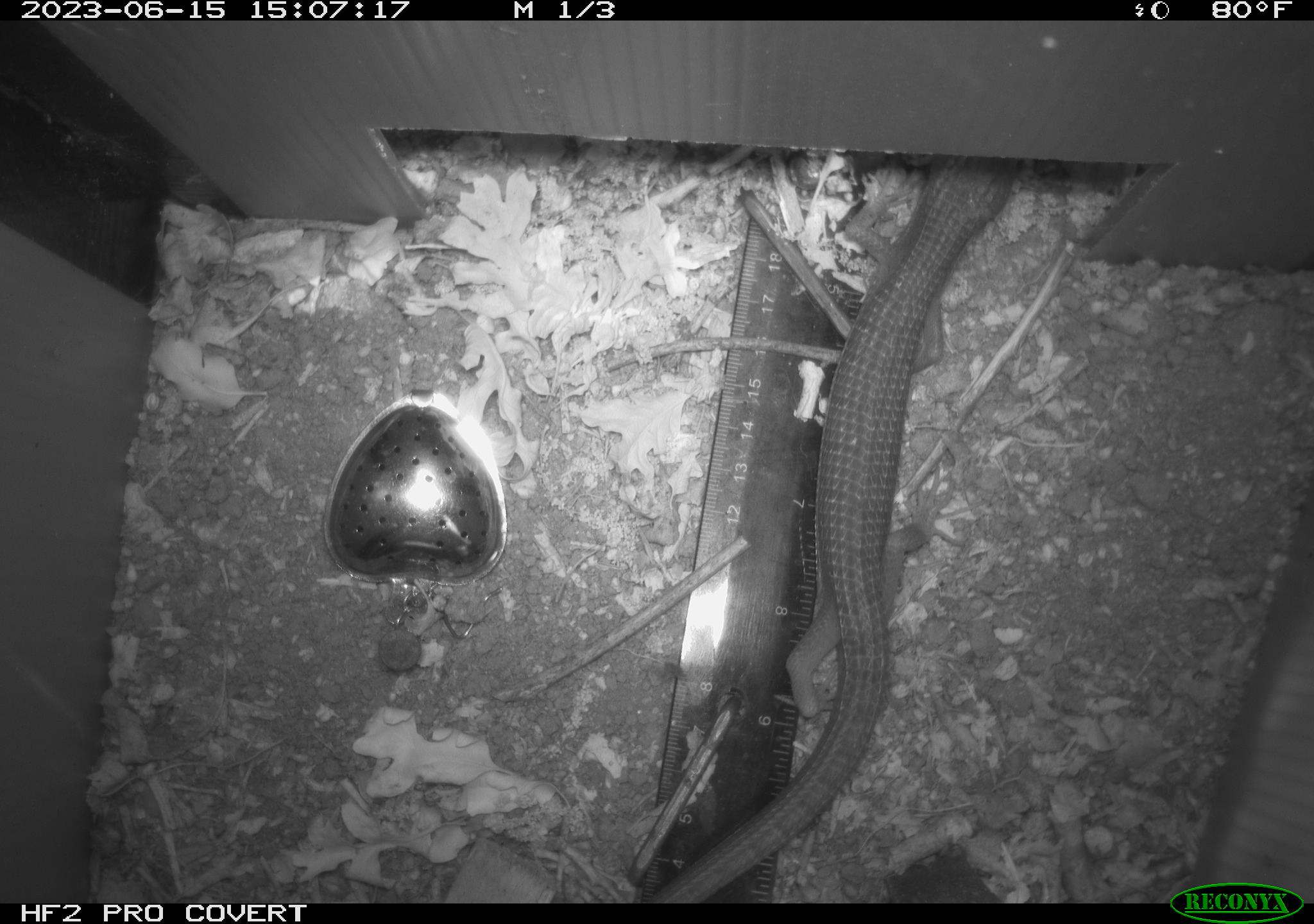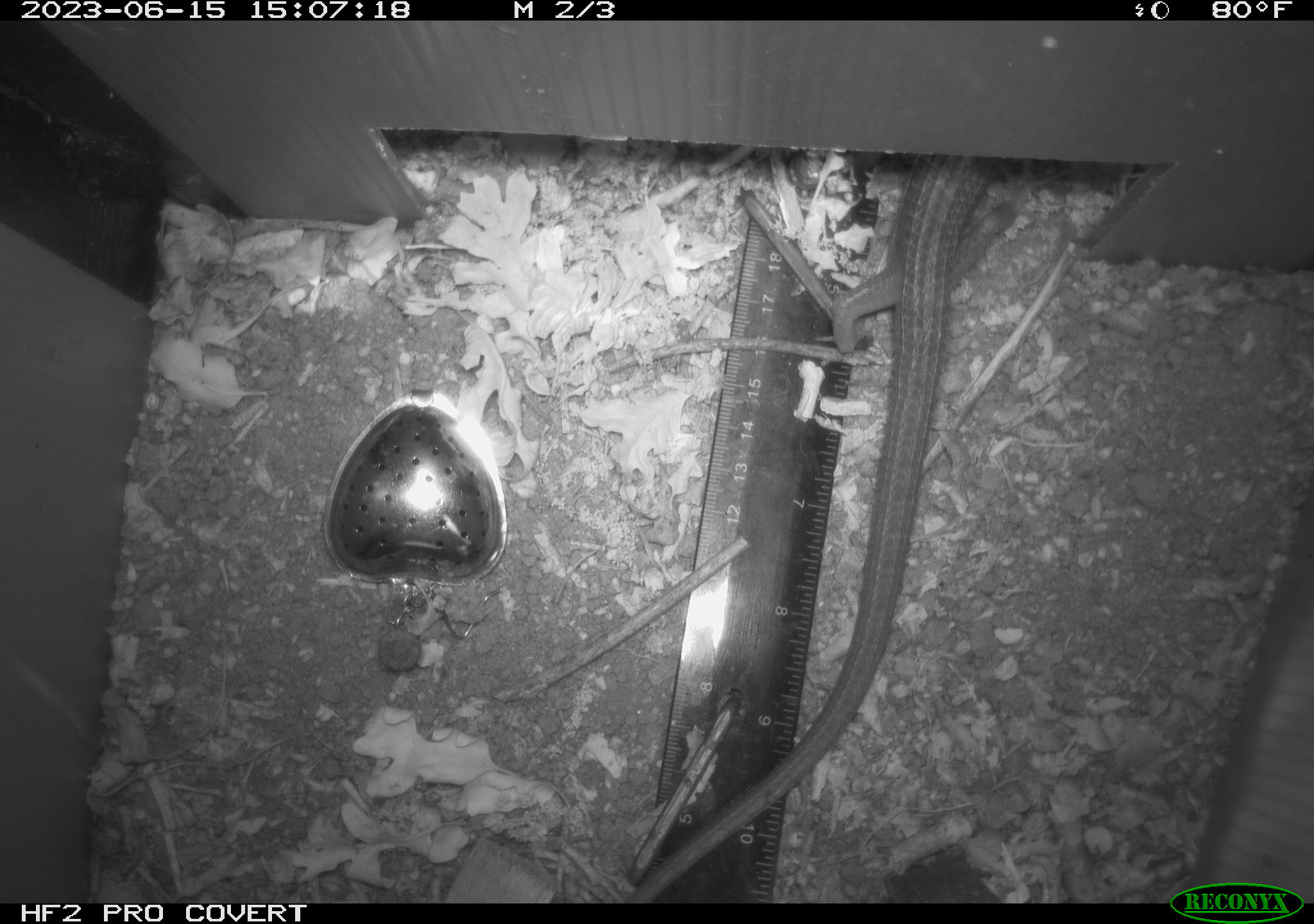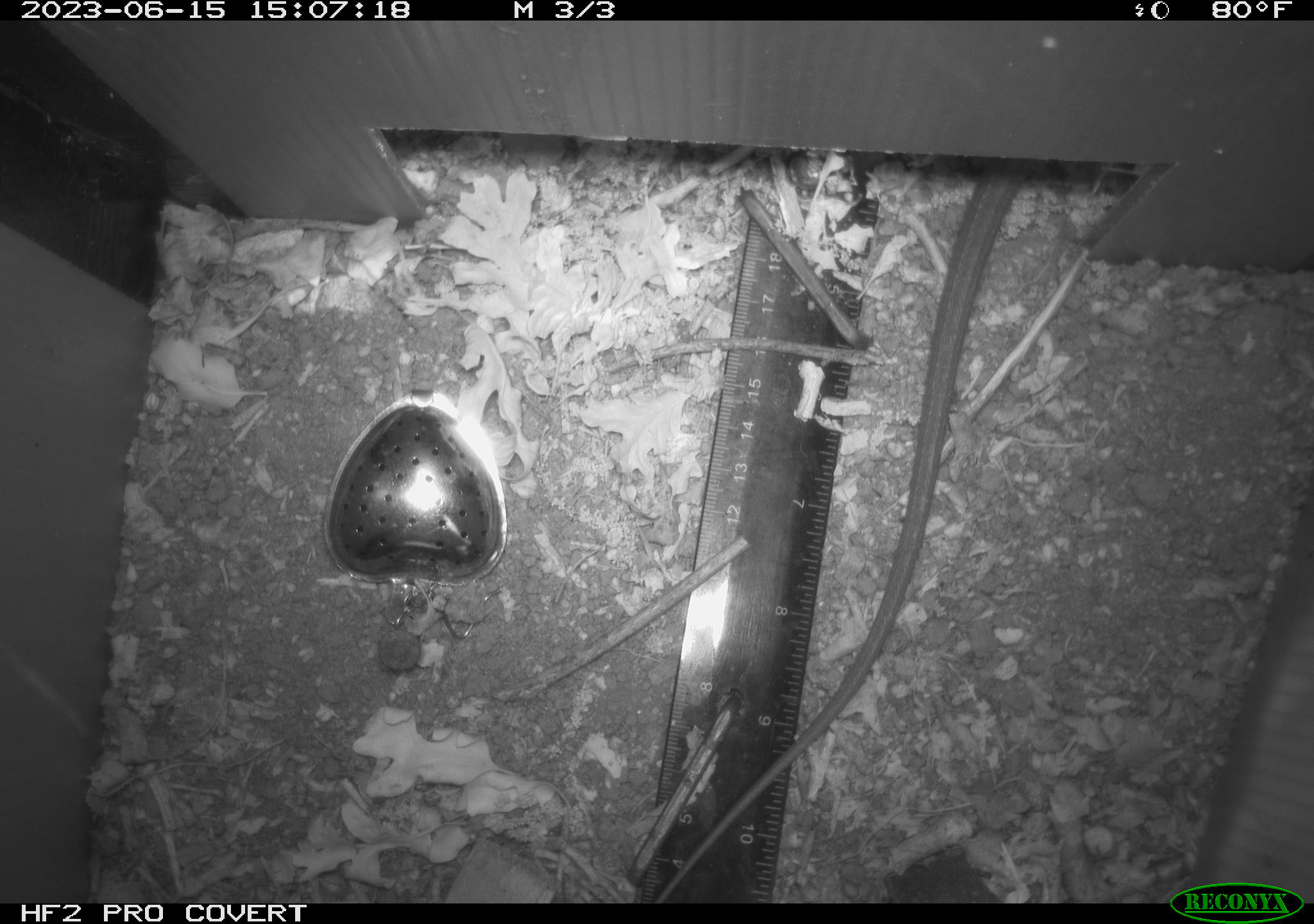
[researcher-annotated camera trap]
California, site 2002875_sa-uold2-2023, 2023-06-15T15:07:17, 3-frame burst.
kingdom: Animalia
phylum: Chordata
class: Reptilia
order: Squamata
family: Anguidae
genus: Elgaria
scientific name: Elgaria multicarinata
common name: southern alligator lizard